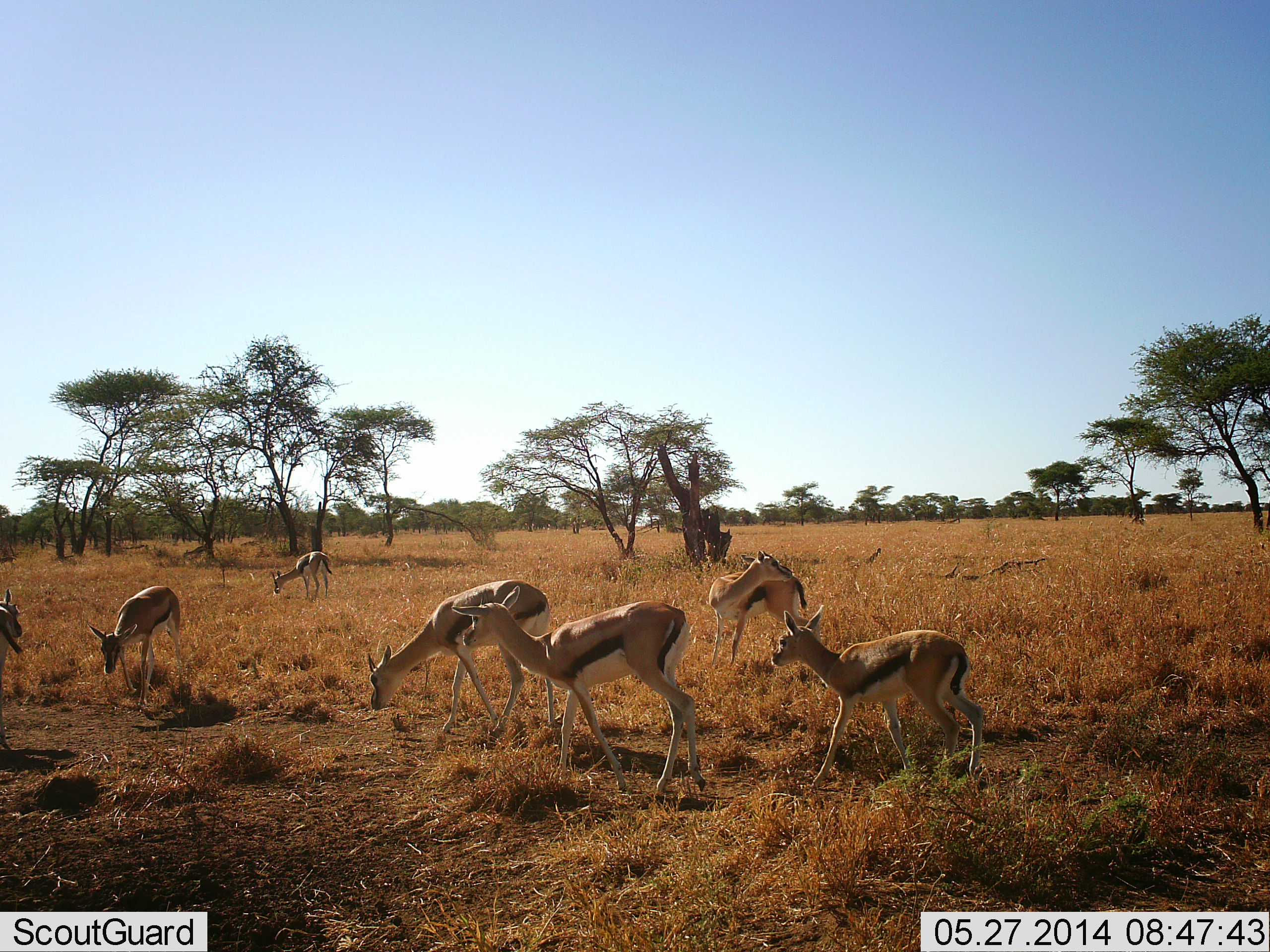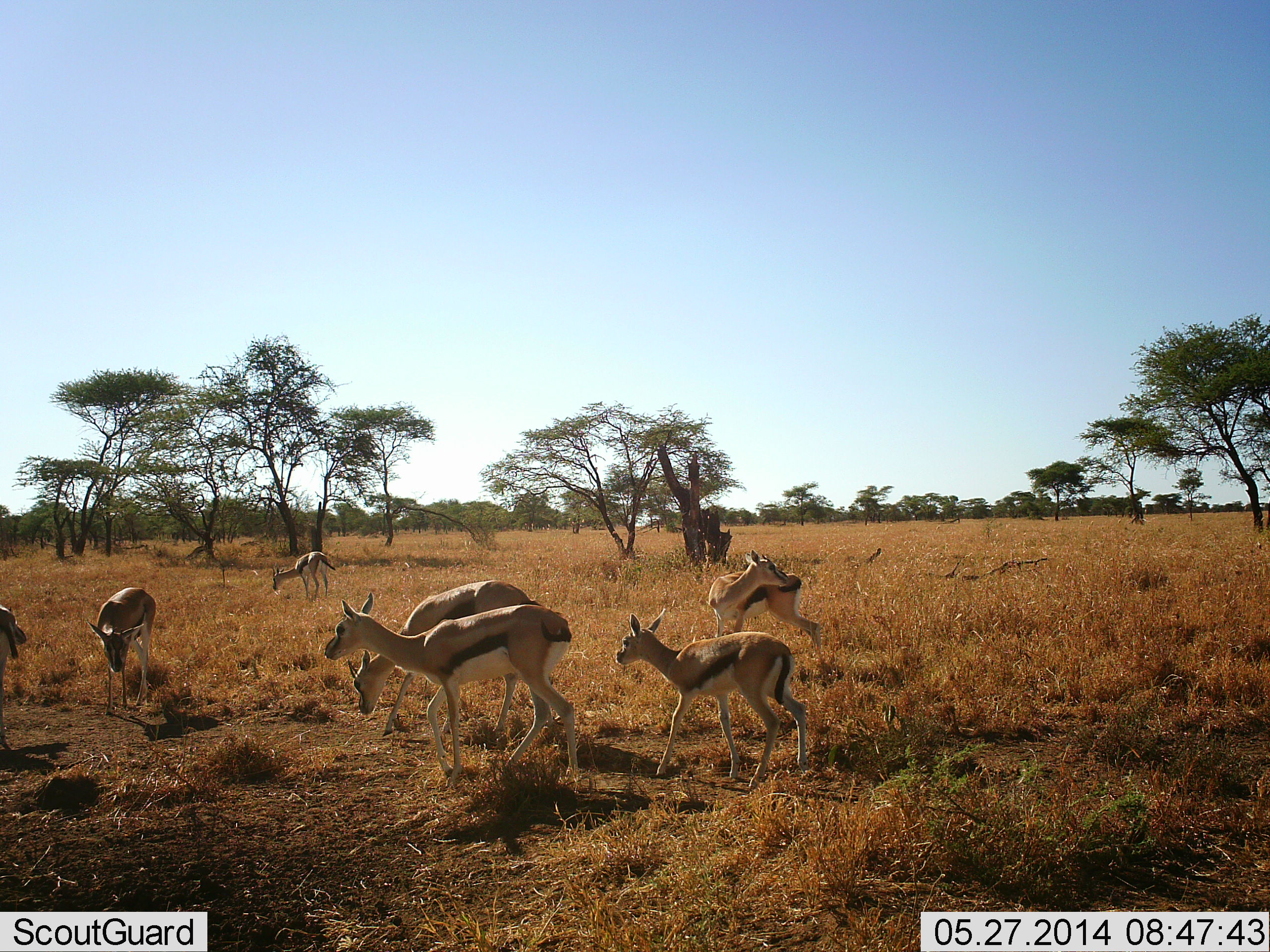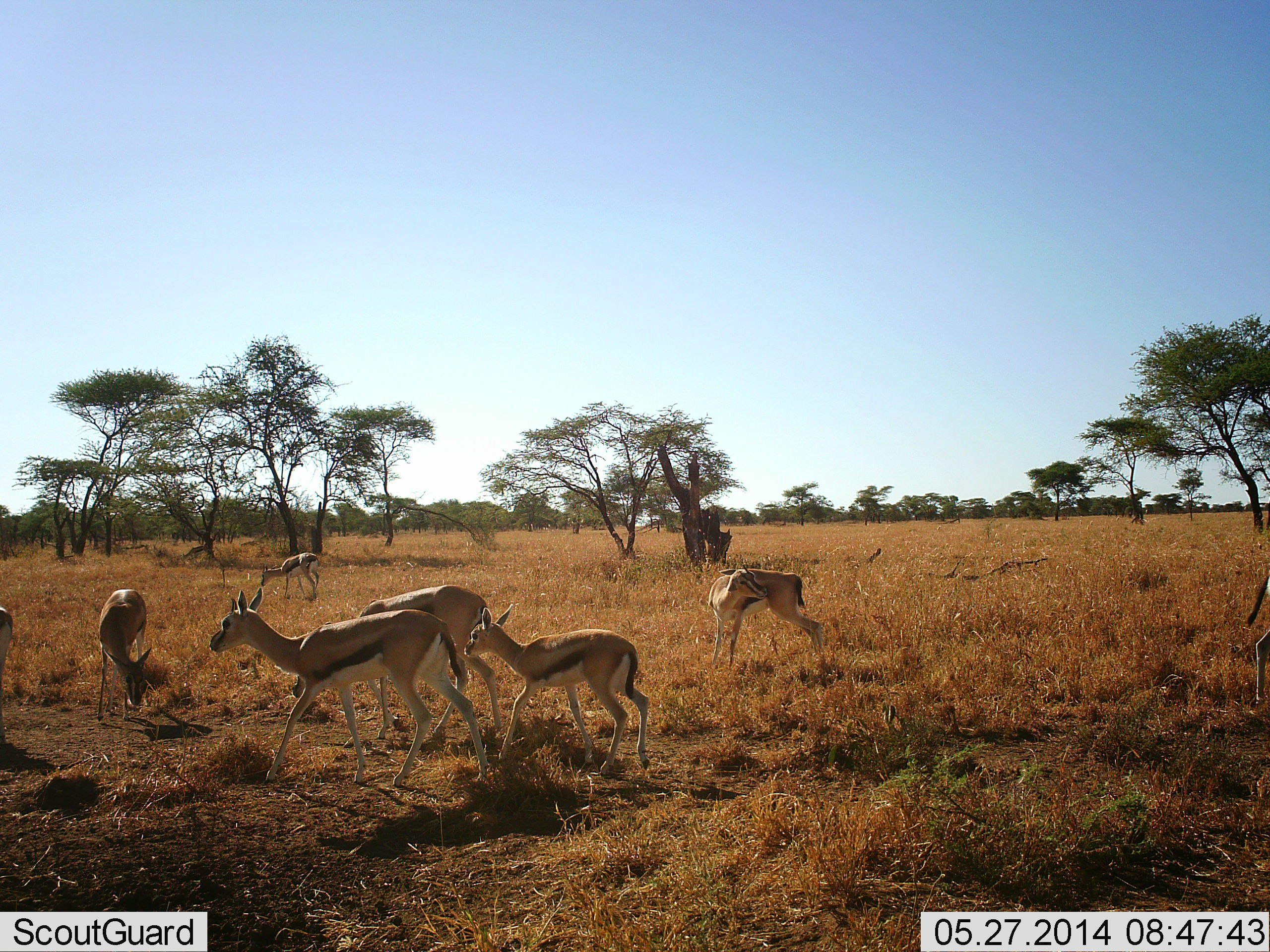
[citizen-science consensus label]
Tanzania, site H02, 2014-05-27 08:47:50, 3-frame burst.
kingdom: Animalia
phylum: Chordata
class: Mammalia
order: Artiodactyla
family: Bovidae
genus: Eudorcas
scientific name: Eudorcas thomsonii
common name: thomson's gazelle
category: gazellethomsons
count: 7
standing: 70%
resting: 0%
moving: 80%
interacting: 0%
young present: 50%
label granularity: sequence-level